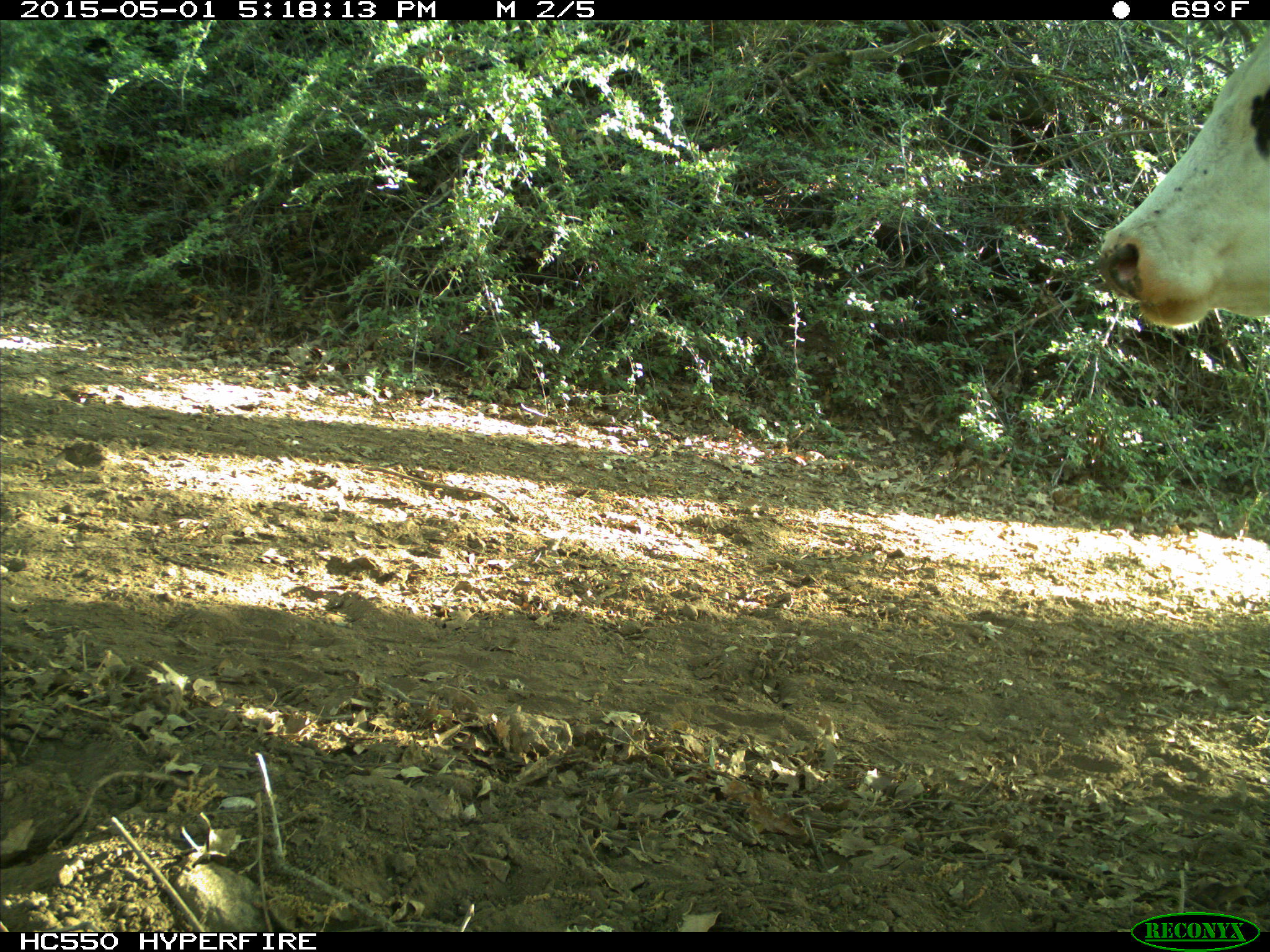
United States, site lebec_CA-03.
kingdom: Animalia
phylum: Chordata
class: Mammalia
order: Artiodactyla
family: Bovidae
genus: Bos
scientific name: Bos taurus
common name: domestic cow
Bos taurus (domestic cow).